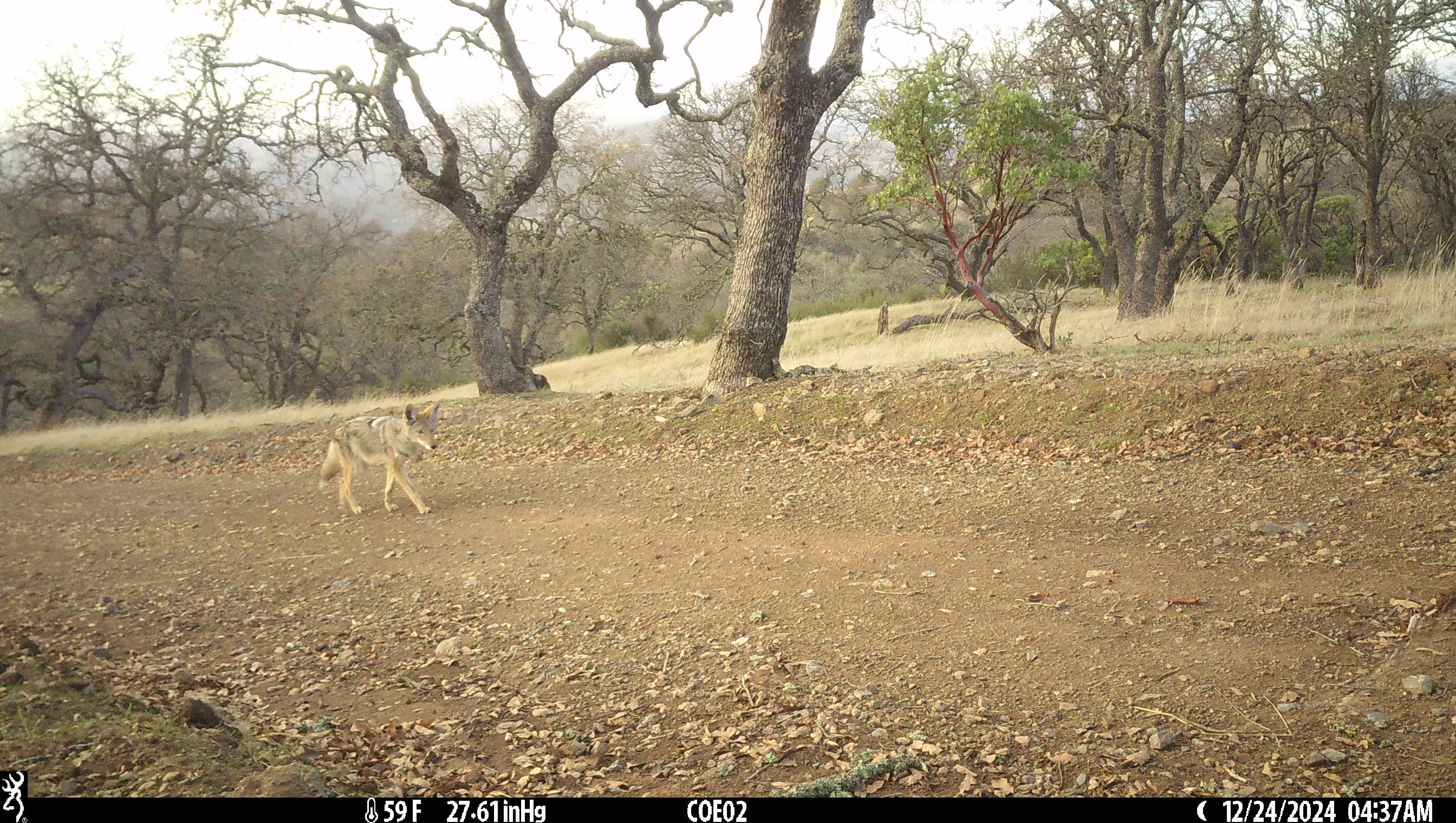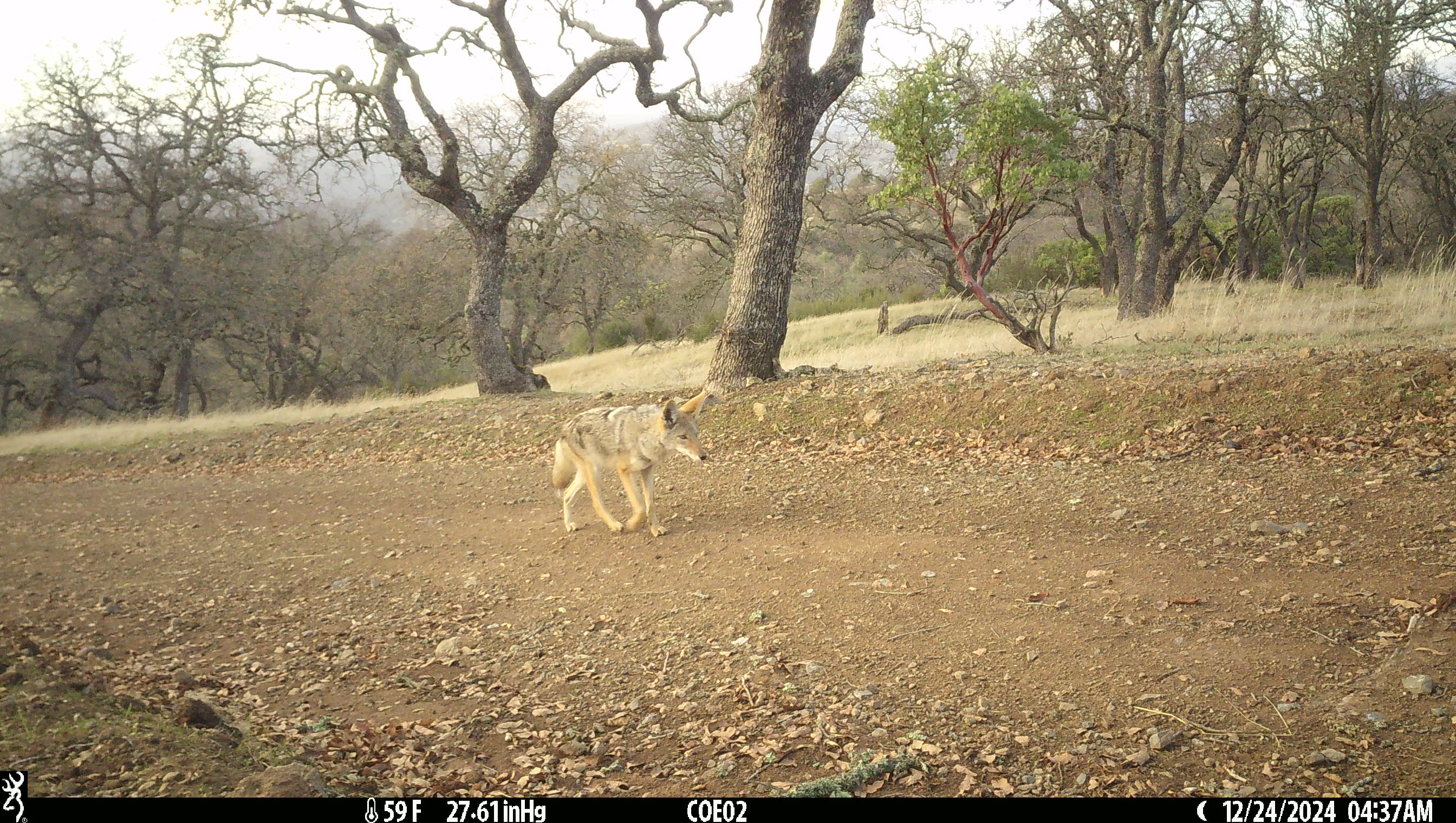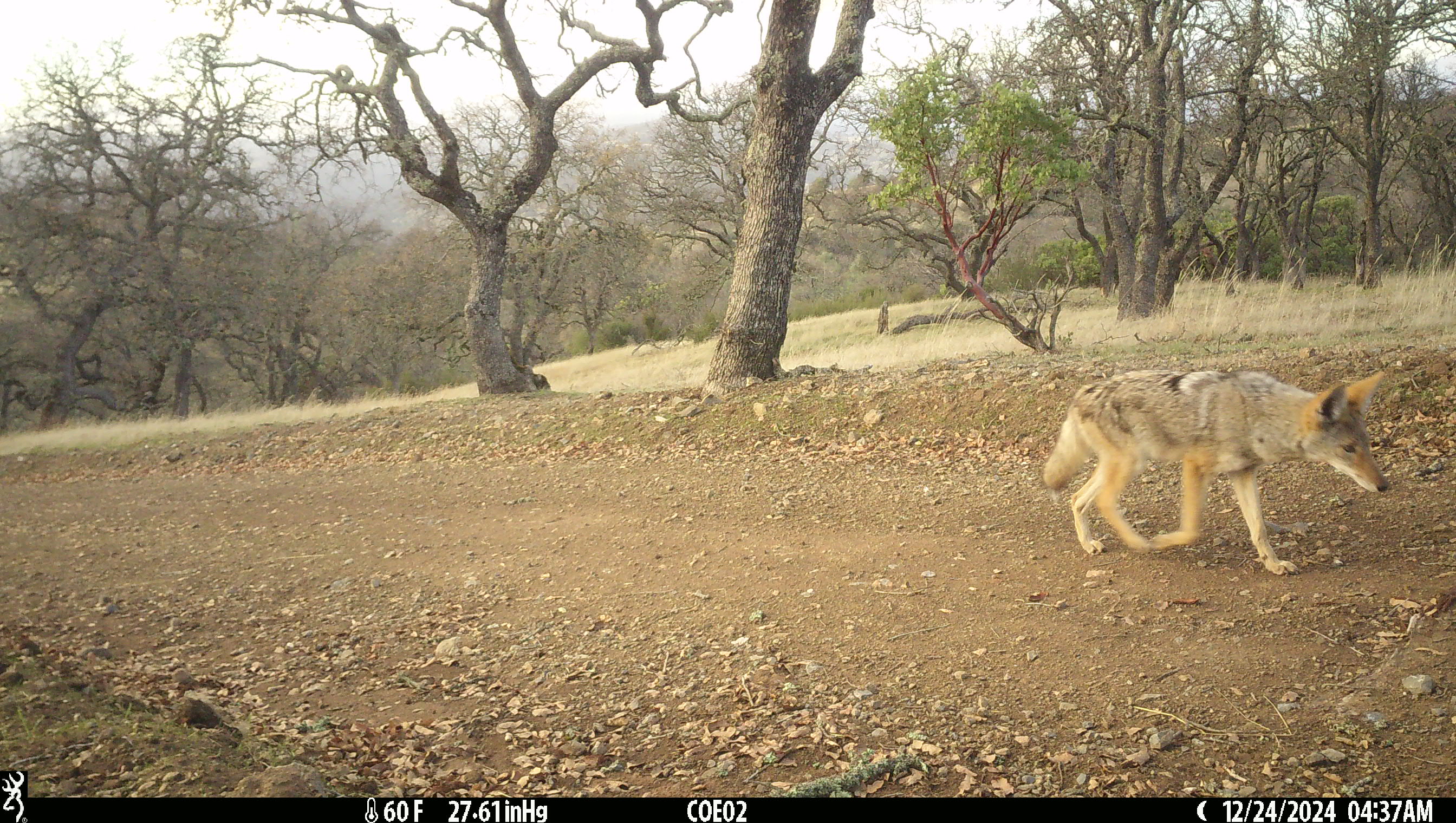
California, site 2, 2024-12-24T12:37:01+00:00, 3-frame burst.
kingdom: Animalia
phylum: Chordata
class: Mammalia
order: Carnivora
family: Canidae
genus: Canis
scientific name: Canis latrans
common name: coyote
Coyote (Canis latrans).